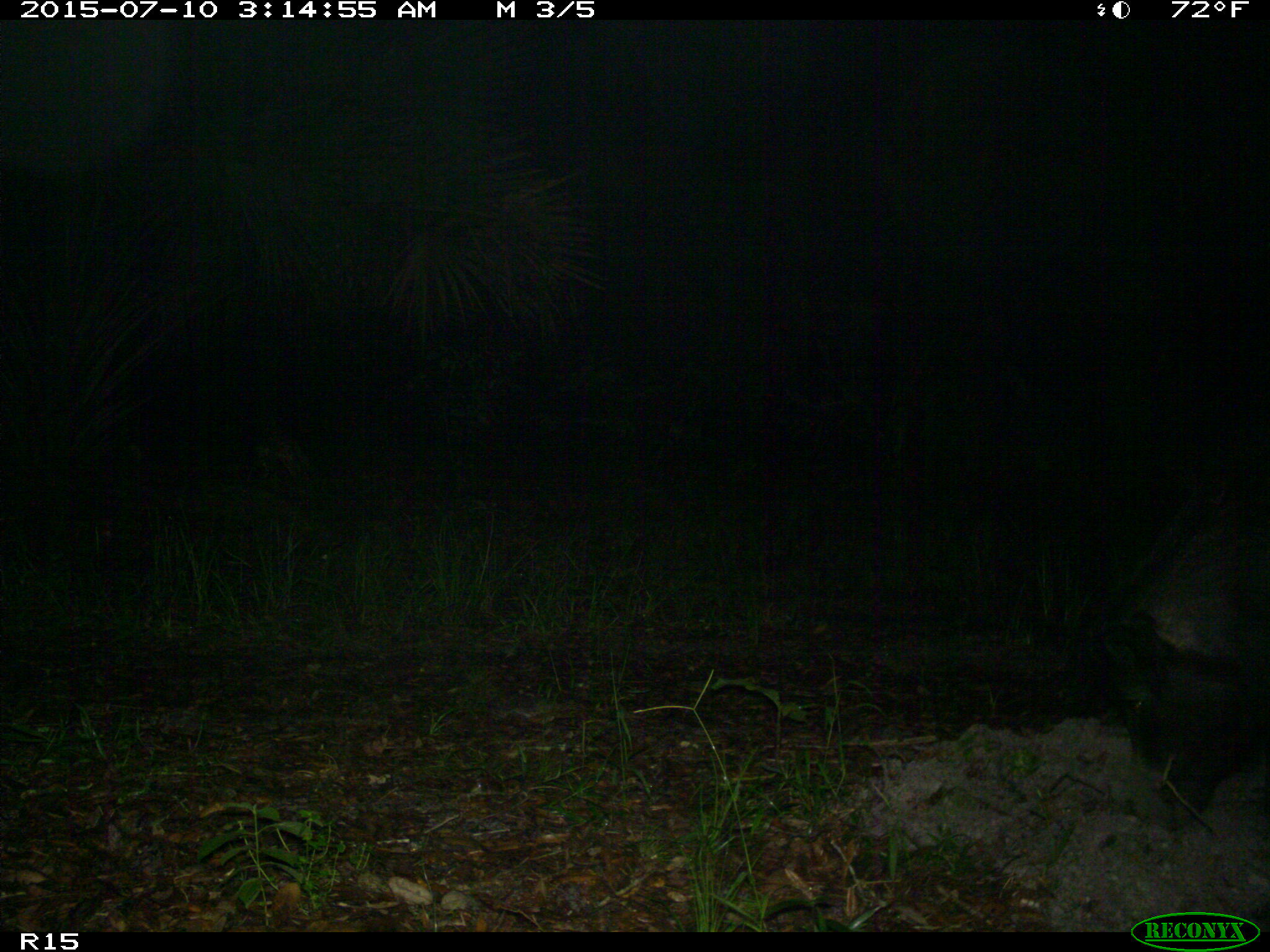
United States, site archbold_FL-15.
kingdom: Animalia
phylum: Chordata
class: Mammalia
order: Artiodactyla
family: Suidae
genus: Sus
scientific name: Sus scrofa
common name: wild boar